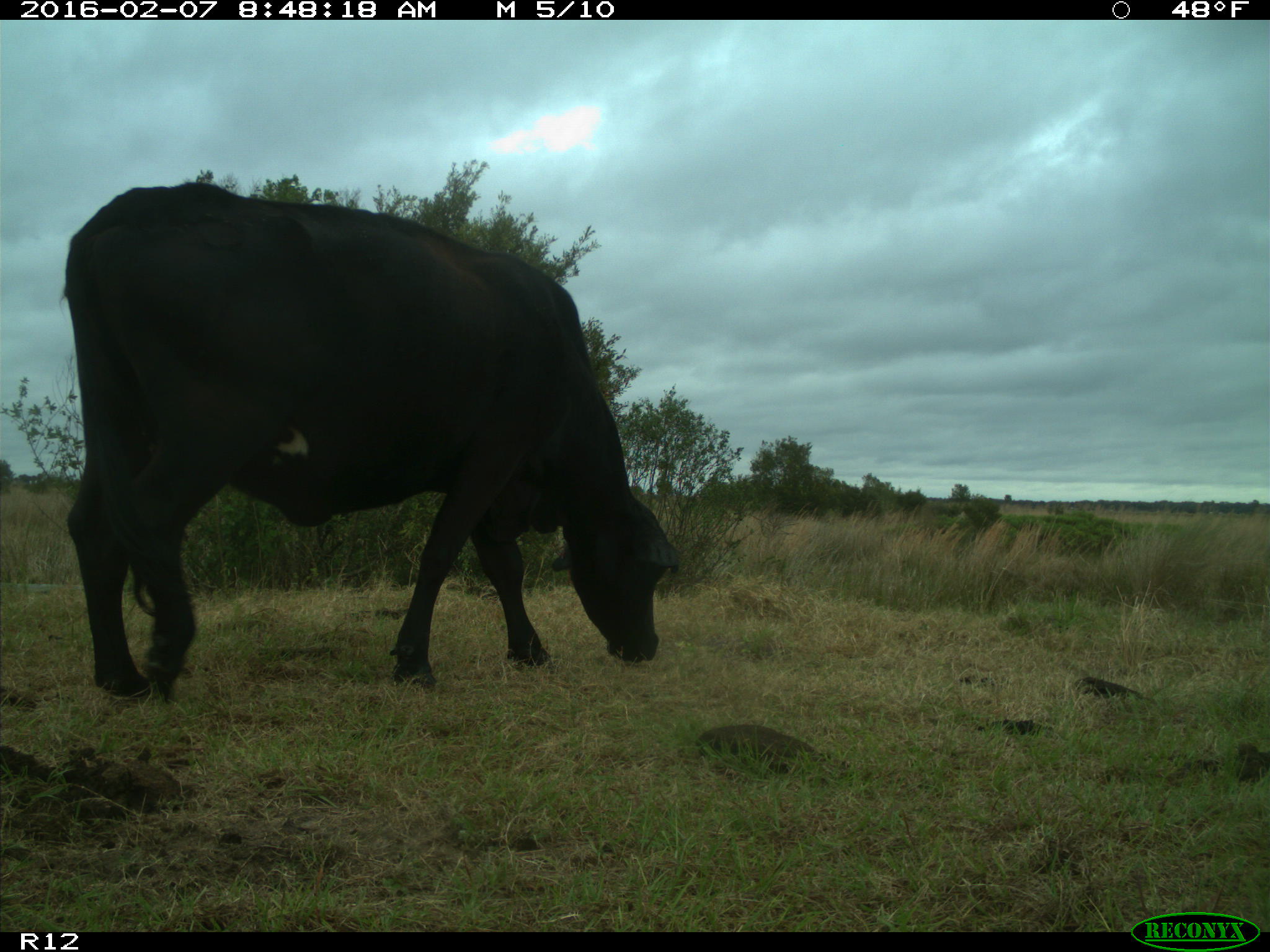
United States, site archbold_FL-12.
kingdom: Animalia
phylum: Chordata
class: Mammalia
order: Artiodactyla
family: Bovidae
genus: Bos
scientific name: Bos taurus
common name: domestic cow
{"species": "Bos taurus (domestic cow)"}